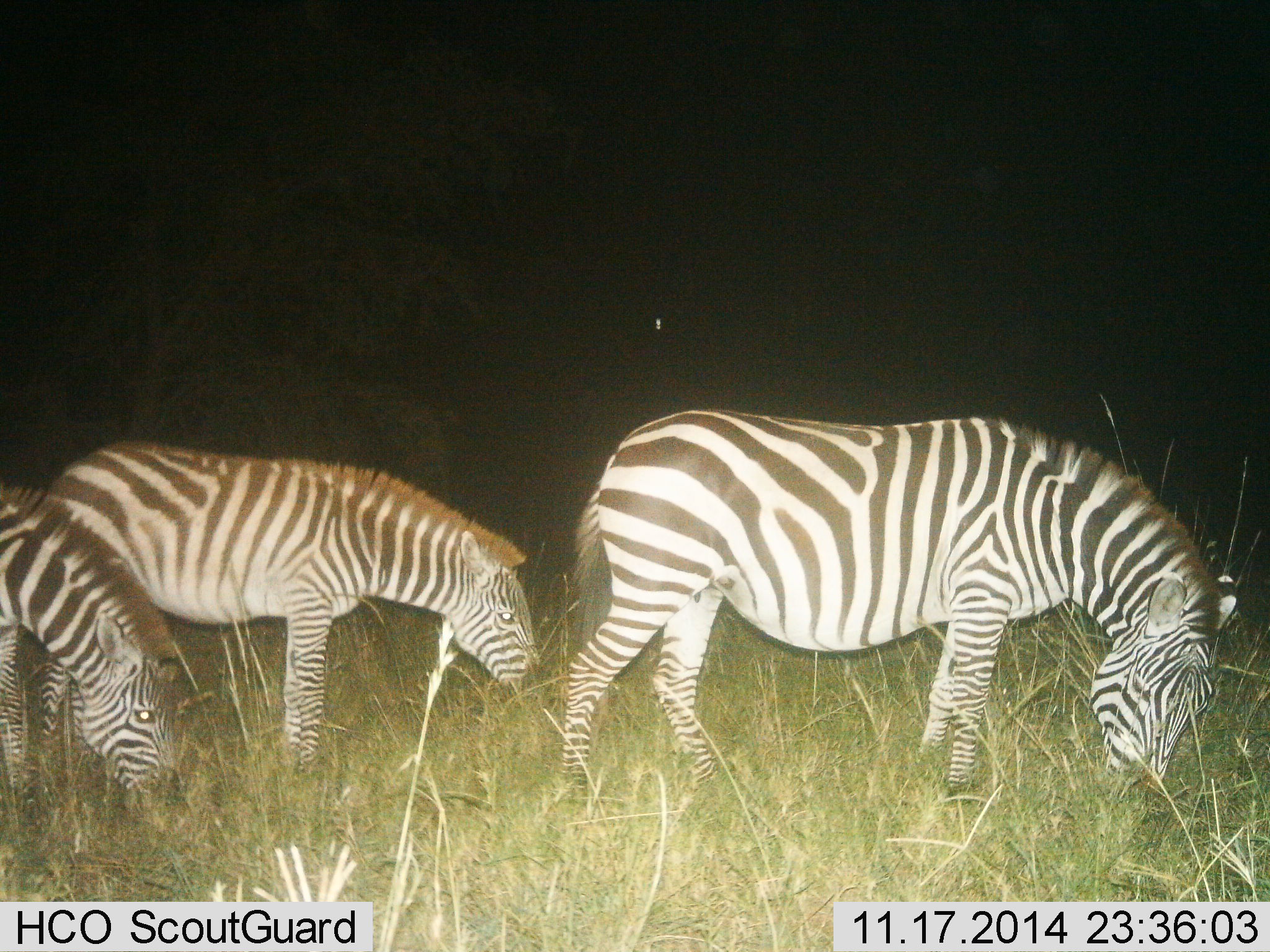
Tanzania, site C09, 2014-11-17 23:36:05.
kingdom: Animalia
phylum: Chordata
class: Mammalia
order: Perissodactyla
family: Equidae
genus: Equus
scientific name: Equus quagga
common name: plains zebra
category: zebra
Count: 3.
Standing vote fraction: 20%.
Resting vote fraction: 0%.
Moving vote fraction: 0%.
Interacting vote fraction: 0%.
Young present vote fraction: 10%.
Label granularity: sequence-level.